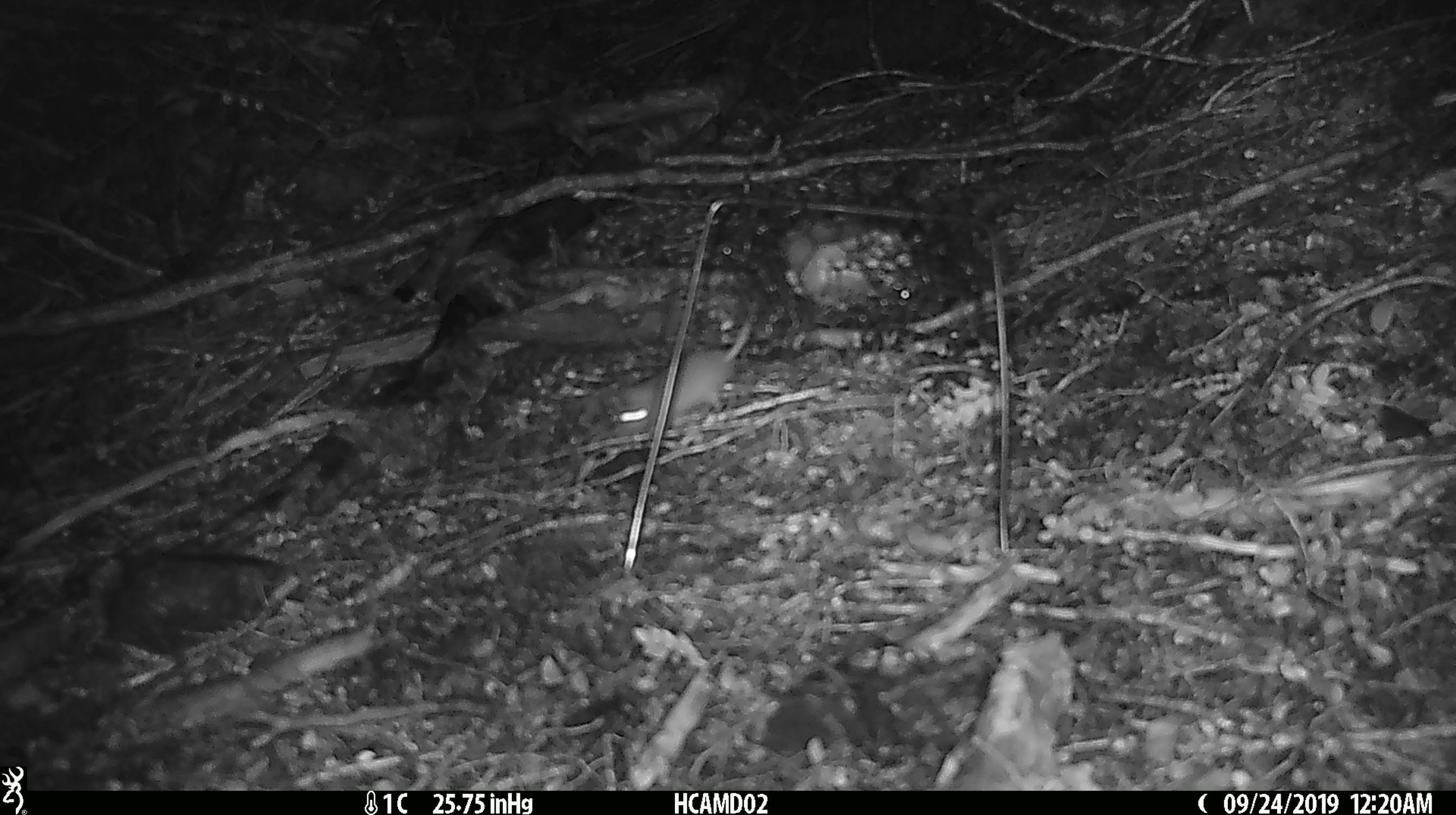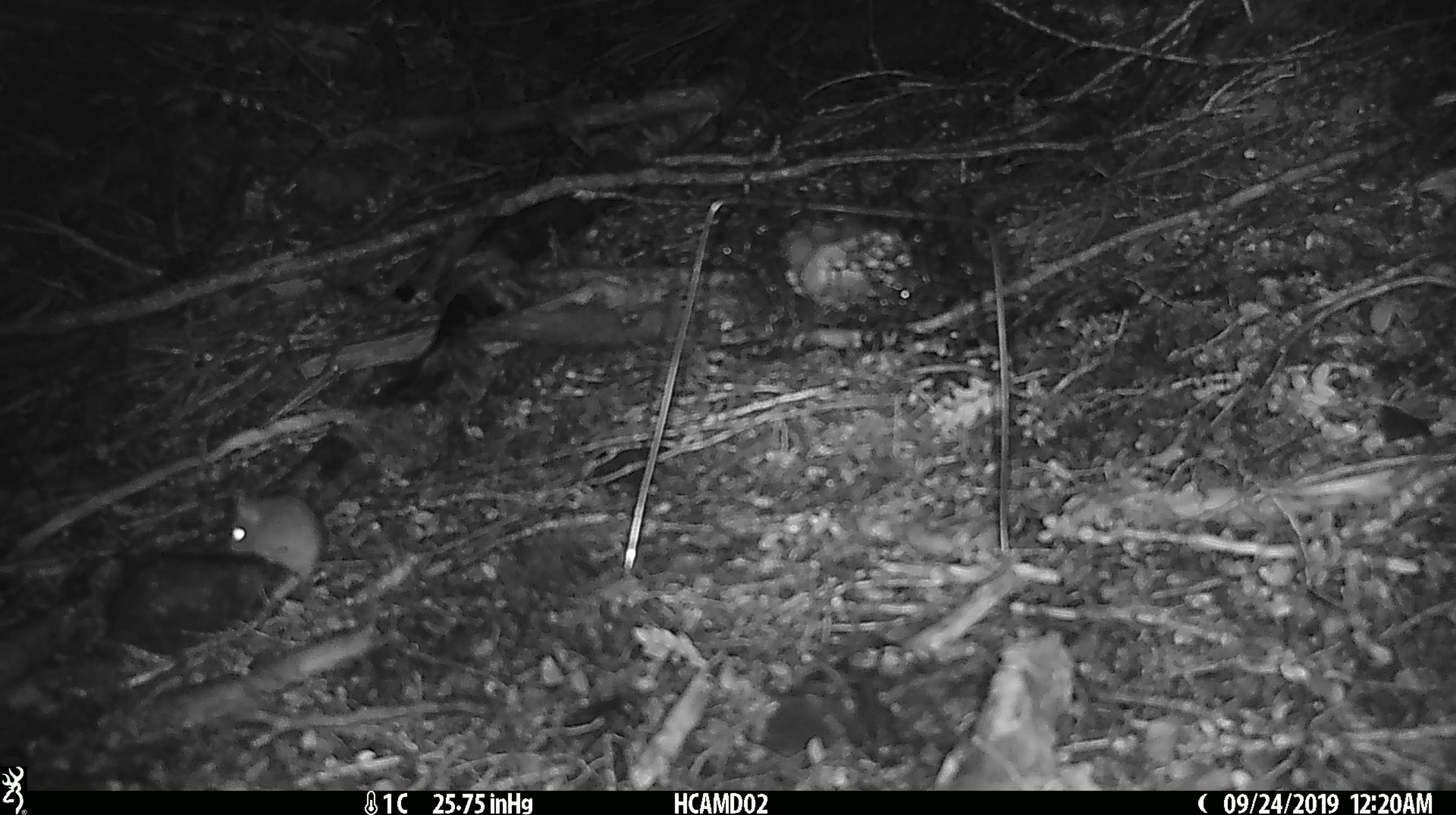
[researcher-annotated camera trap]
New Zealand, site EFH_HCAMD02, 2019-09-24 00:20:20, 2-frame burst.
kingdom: Animalia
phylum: Chordata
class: Mammalia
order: Rodentia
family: Muridae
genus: Mus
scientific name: Mus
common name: mouse